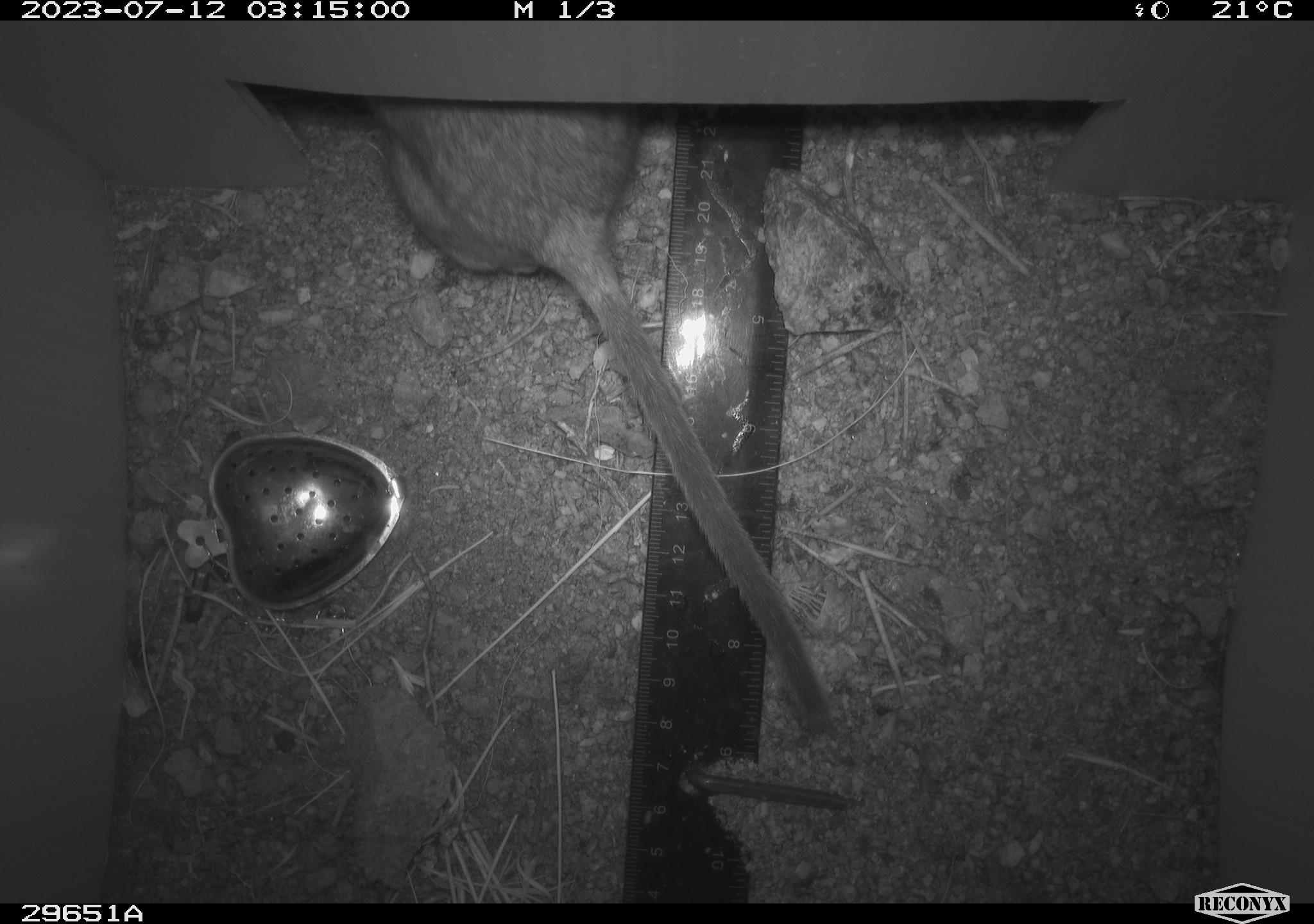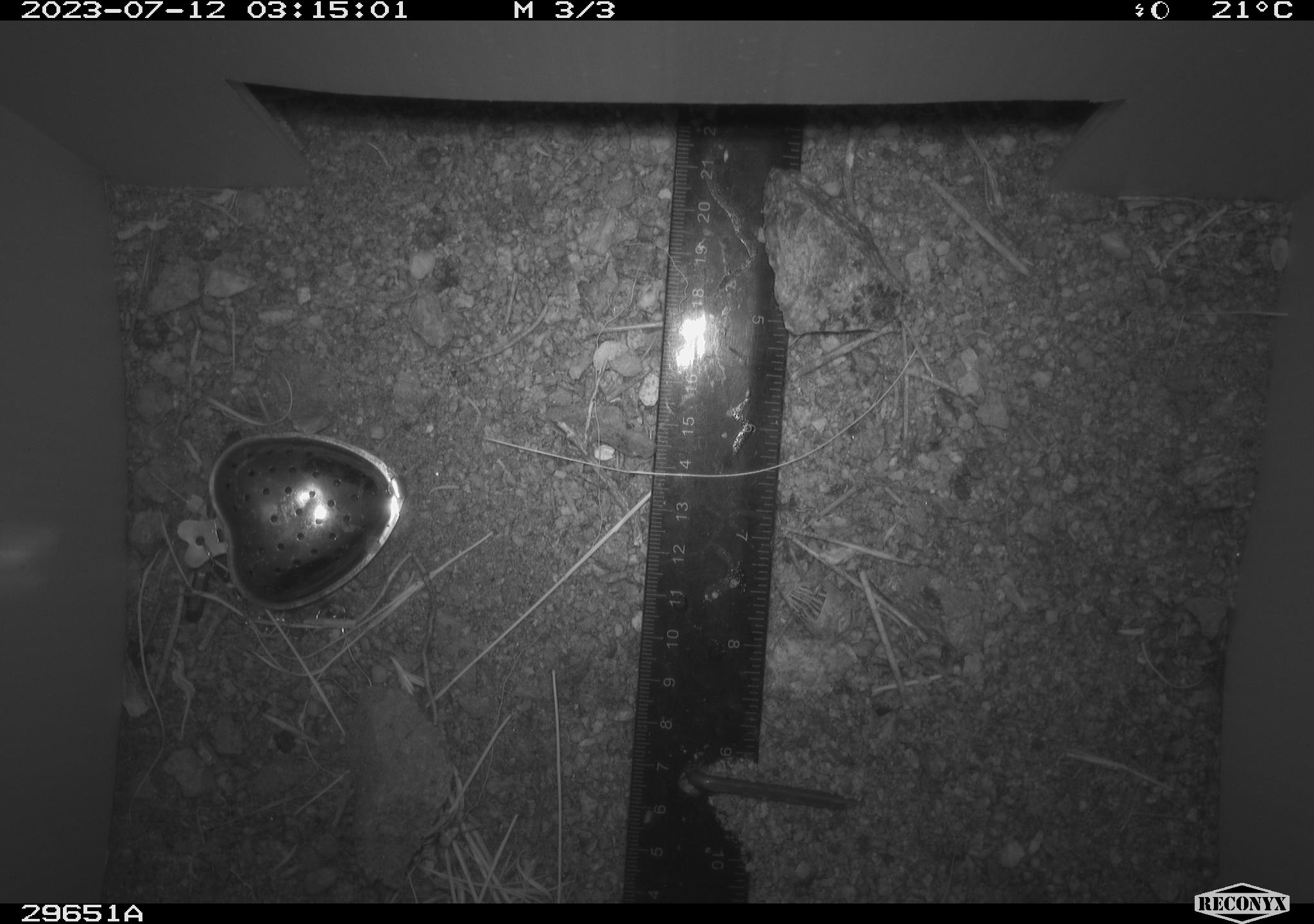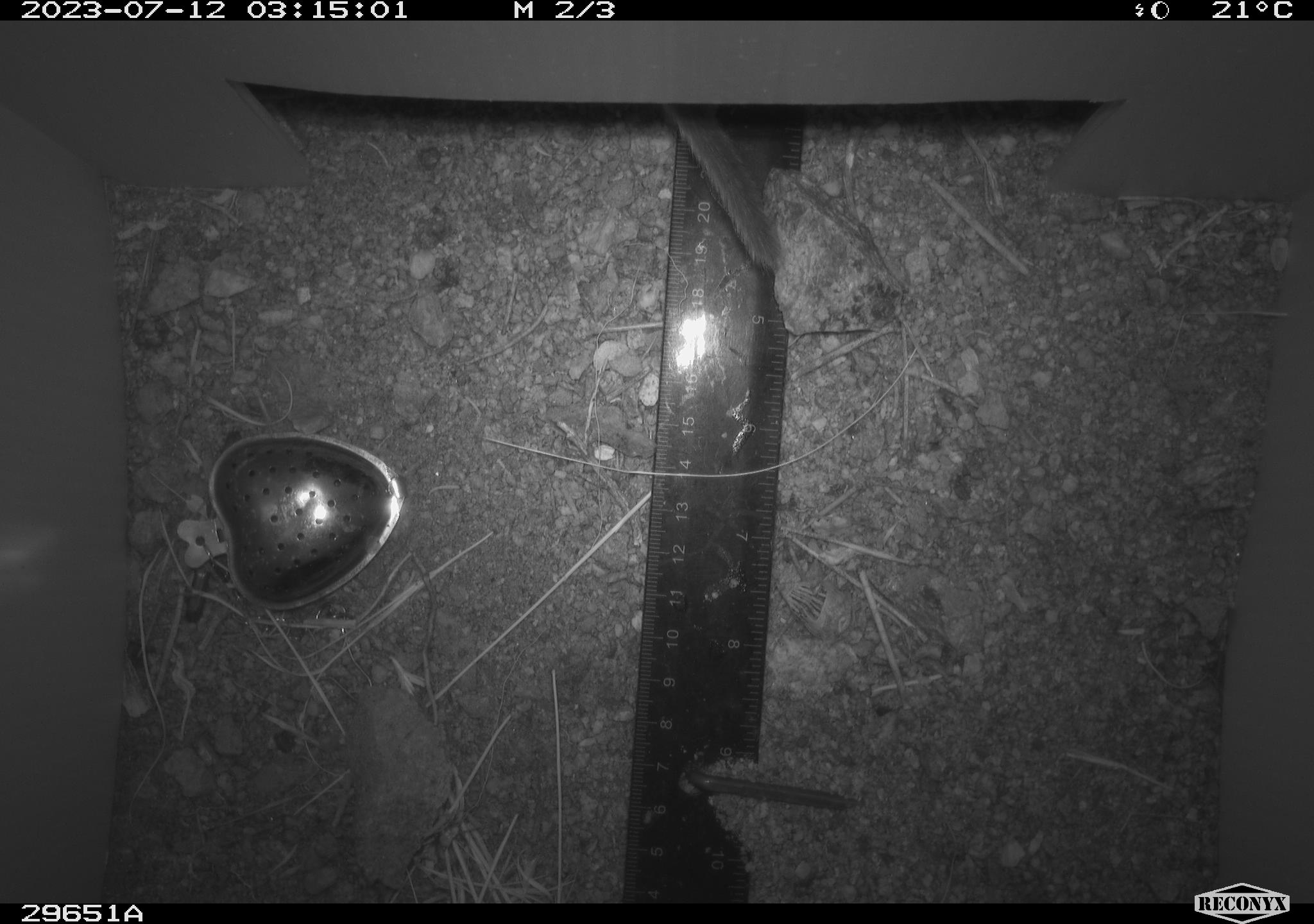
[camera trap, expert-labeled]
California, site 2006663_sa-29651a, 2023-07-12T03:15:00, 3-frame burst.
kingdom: Animalia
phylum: Chordata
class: Mammalia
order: Rodentia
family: Cricetidae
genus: Neotoma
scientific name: Neotoma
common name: pack rat or woodrat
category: neotoma species